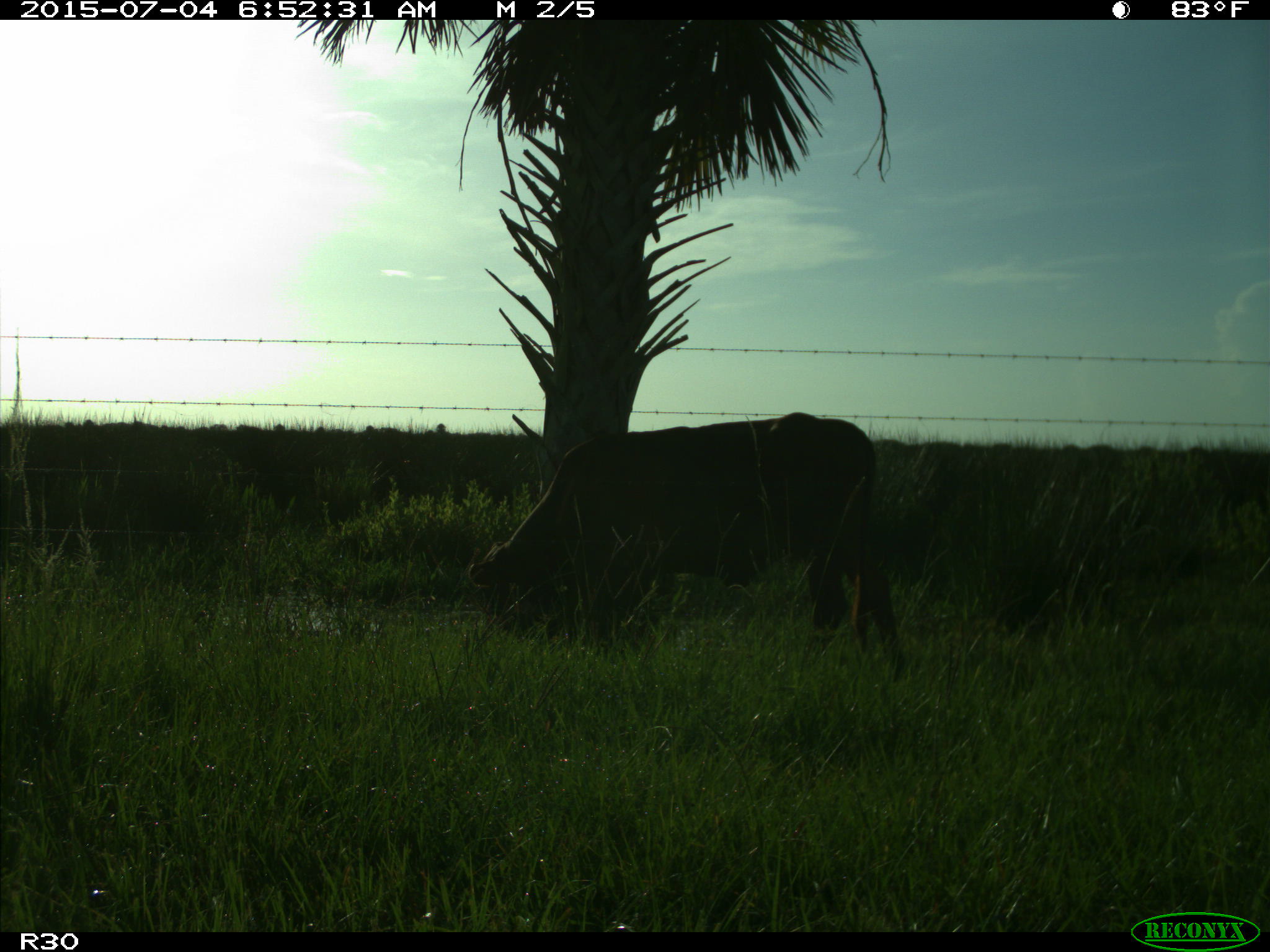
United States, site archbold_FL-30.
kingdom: Animalia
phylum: Chordata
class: Mammalia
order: Artiodactyla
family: Bovidae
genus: Bos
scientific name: Bos taurus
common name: domestic cow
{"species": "Bos taurus (domestic cow)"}